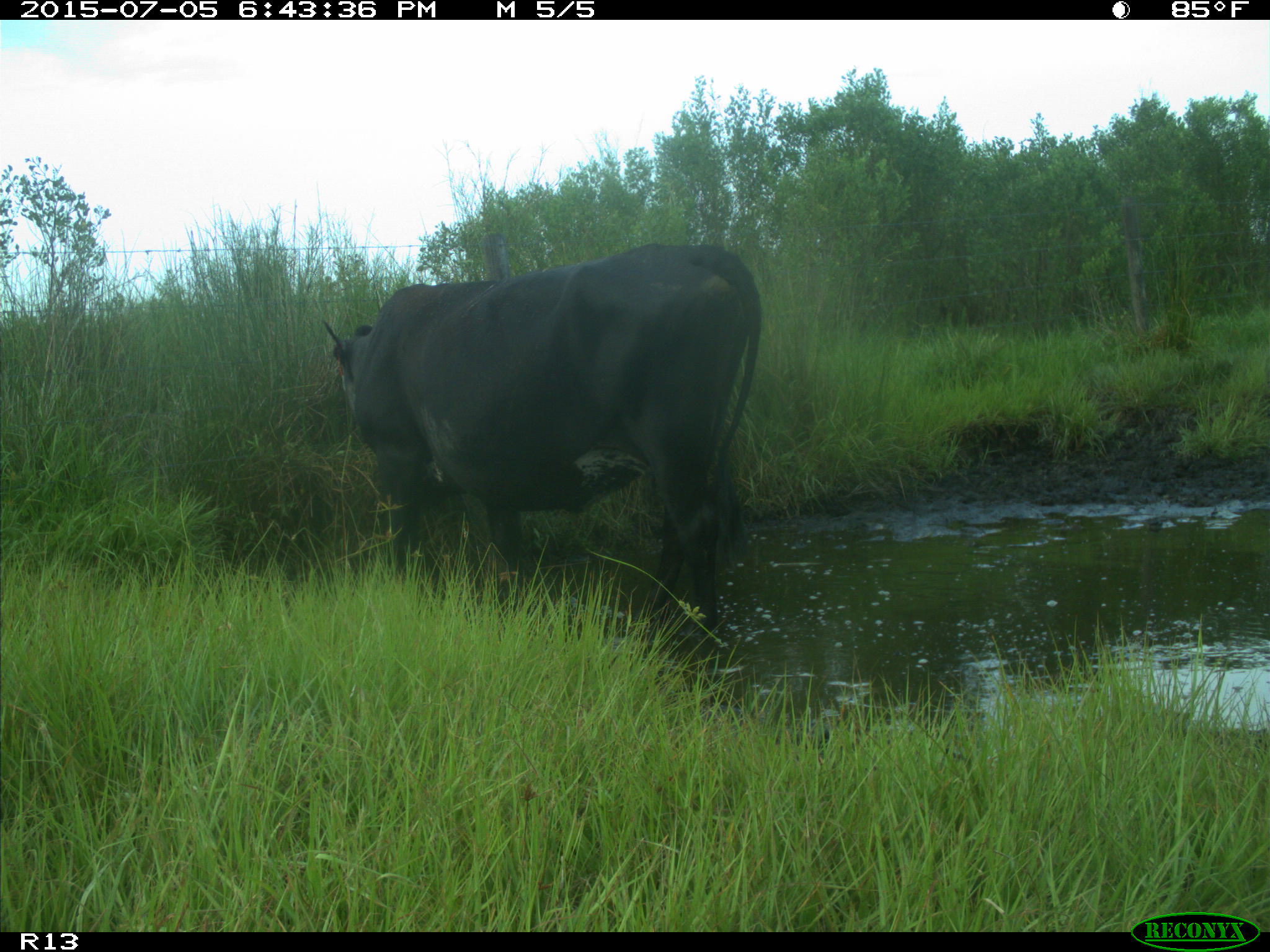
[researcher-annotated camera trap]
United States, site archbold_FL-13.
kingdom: Animalia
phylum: Chordata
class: Mammalia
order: Artiodactyla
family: Bovidae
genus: Bos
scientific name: Bos taurus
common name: domestic cow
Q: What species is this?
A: Bos taurus (domestic cow).